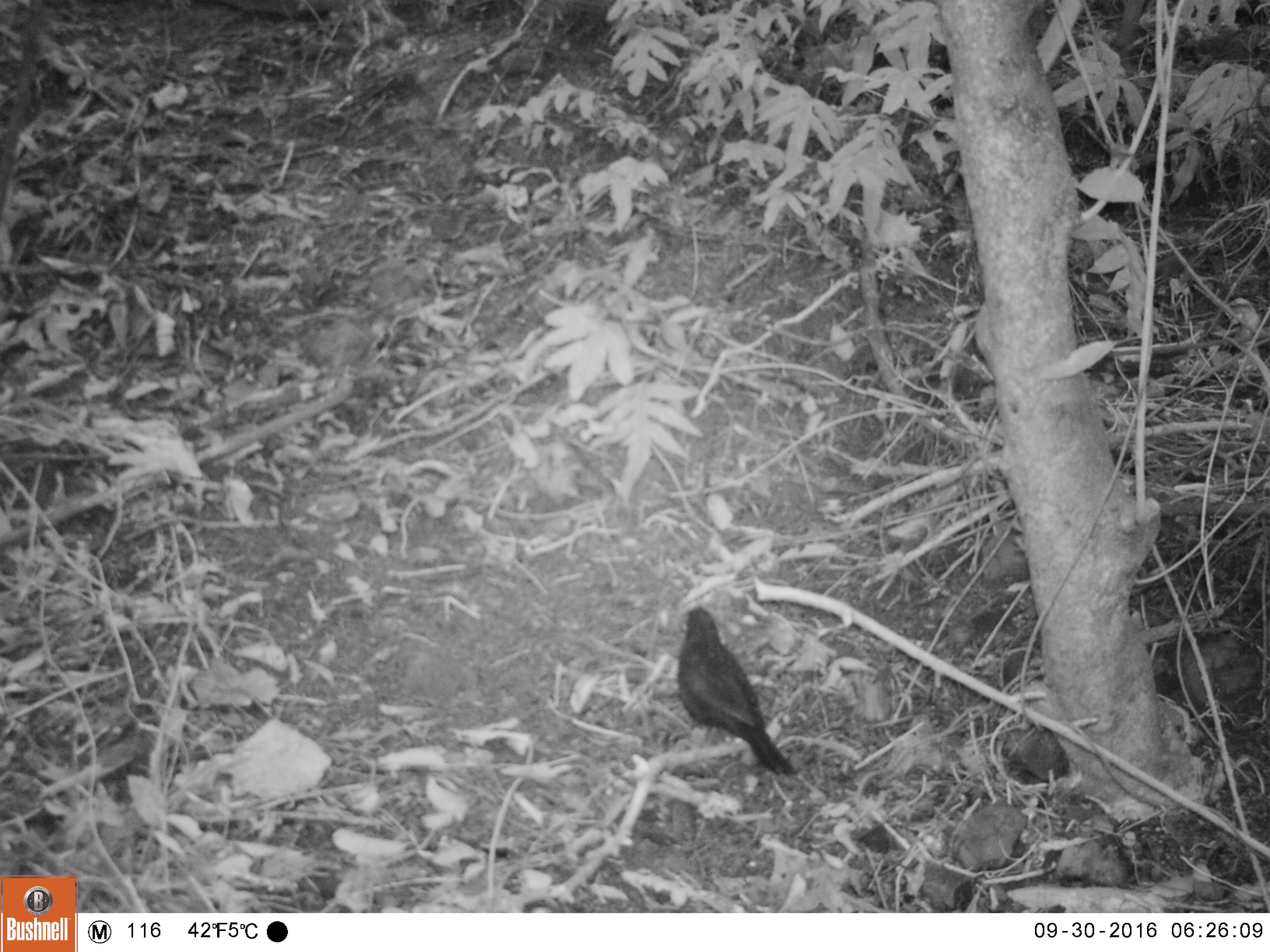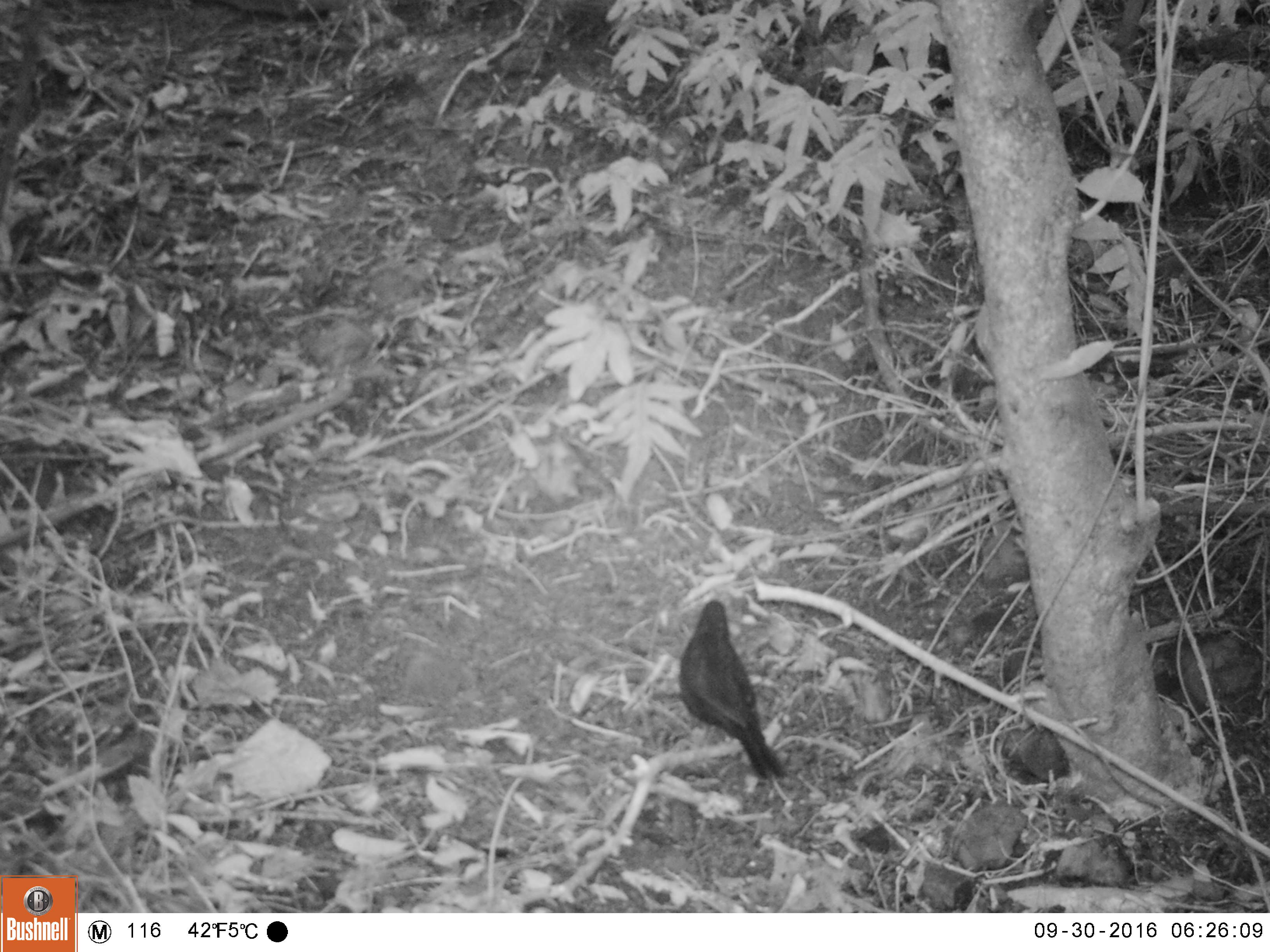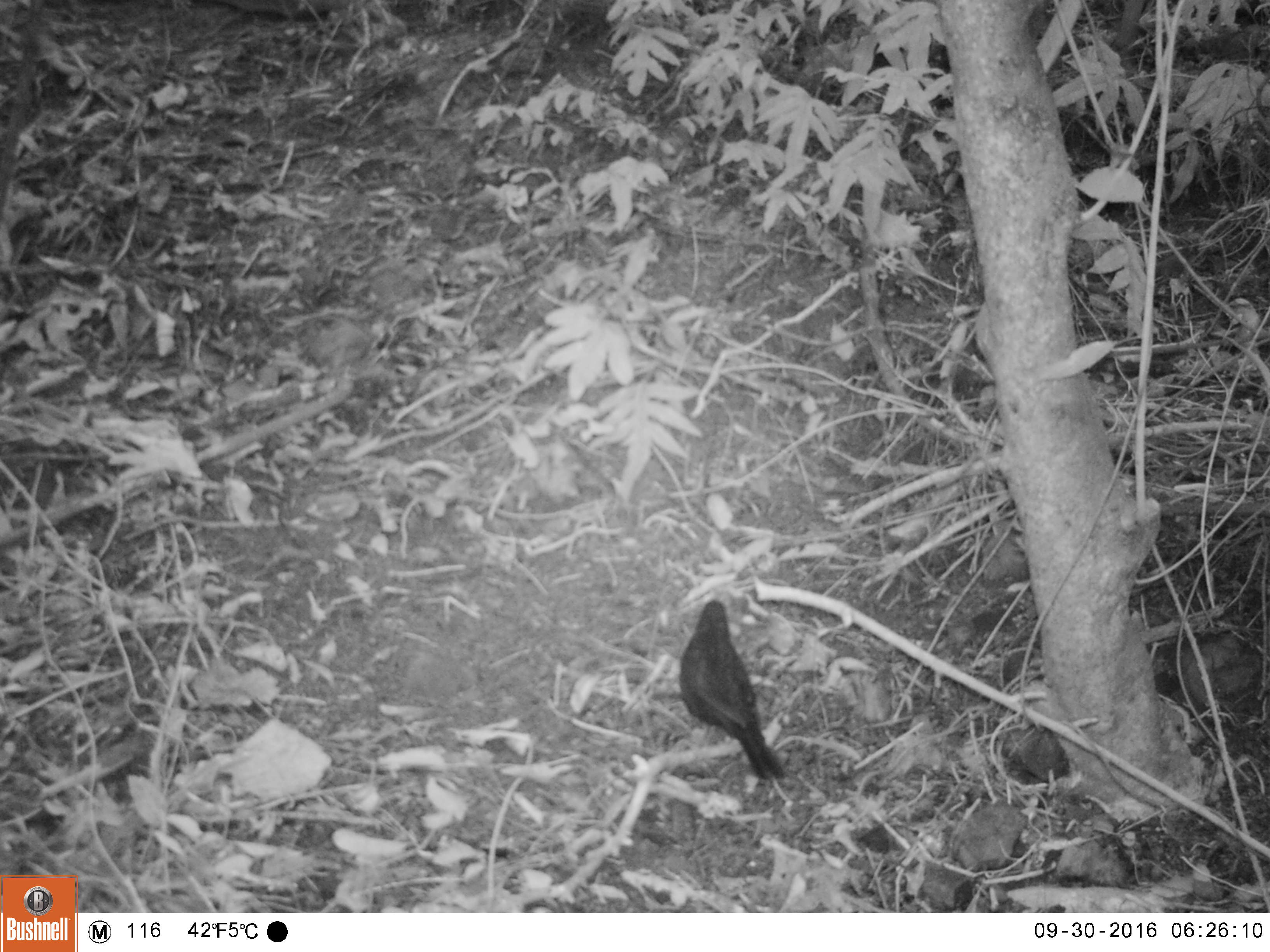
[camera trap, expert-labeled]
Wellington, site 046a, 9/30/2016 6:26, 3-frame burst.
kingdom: Animalia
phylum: Chordata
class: Aves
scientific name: Aves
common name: bird